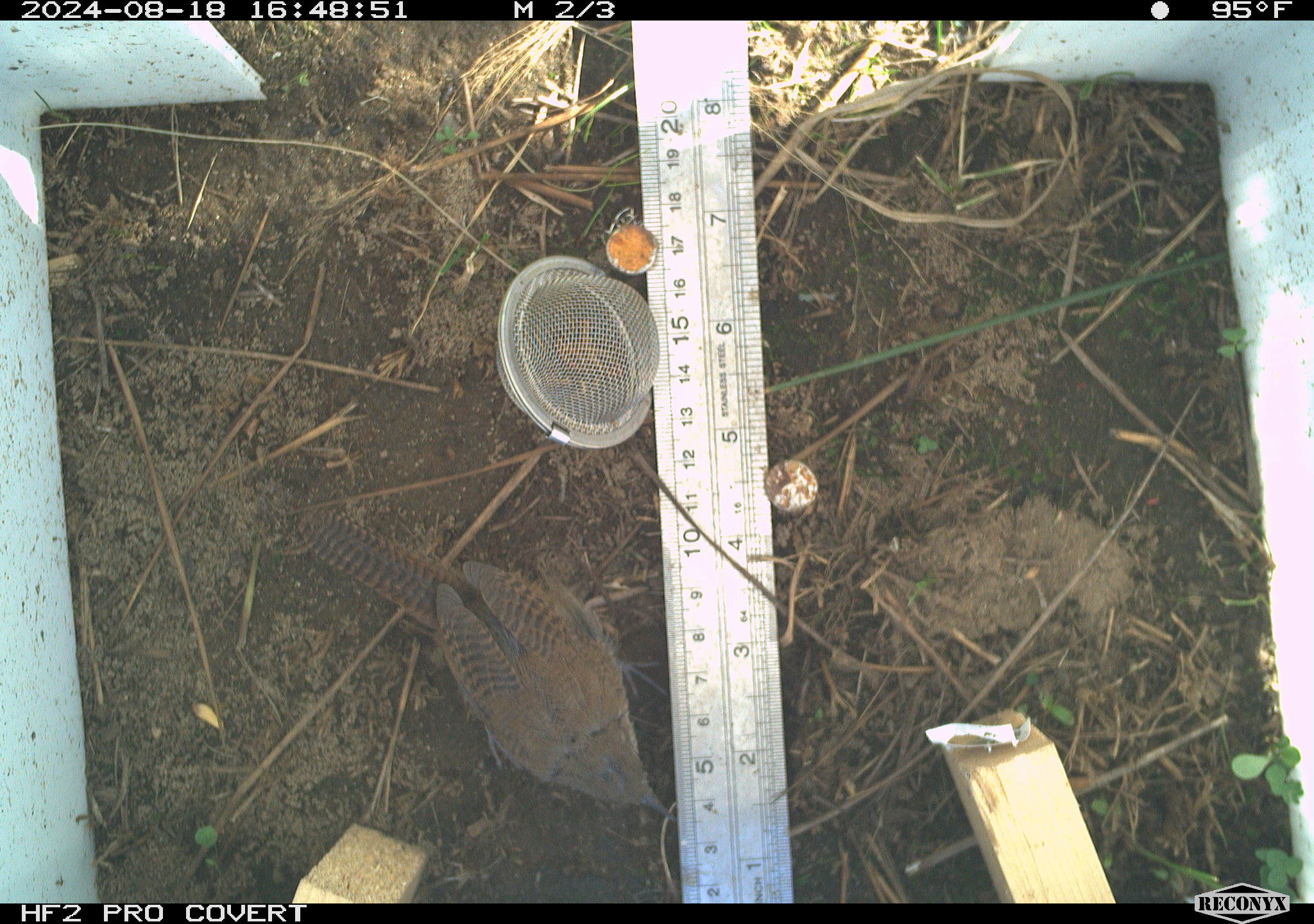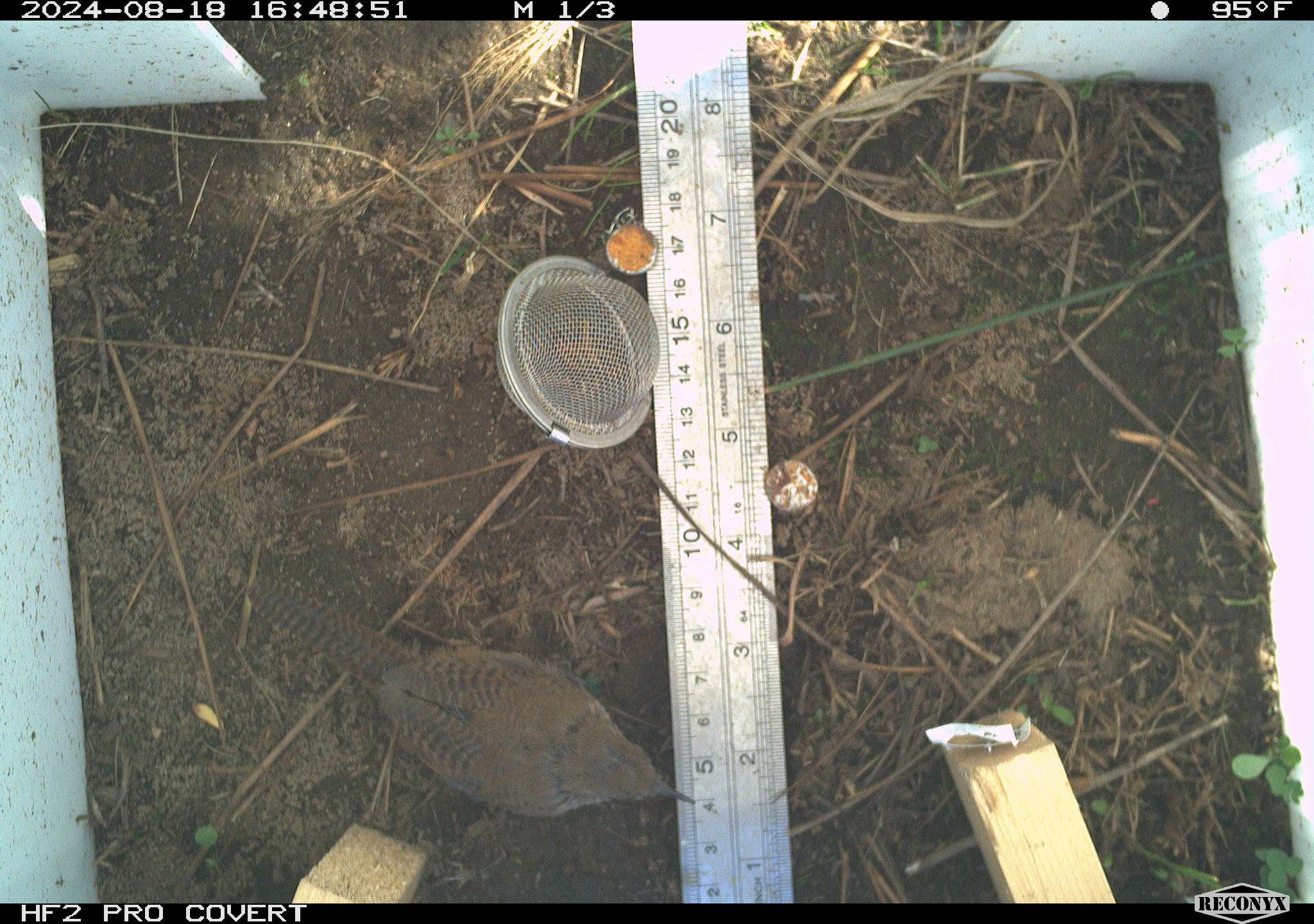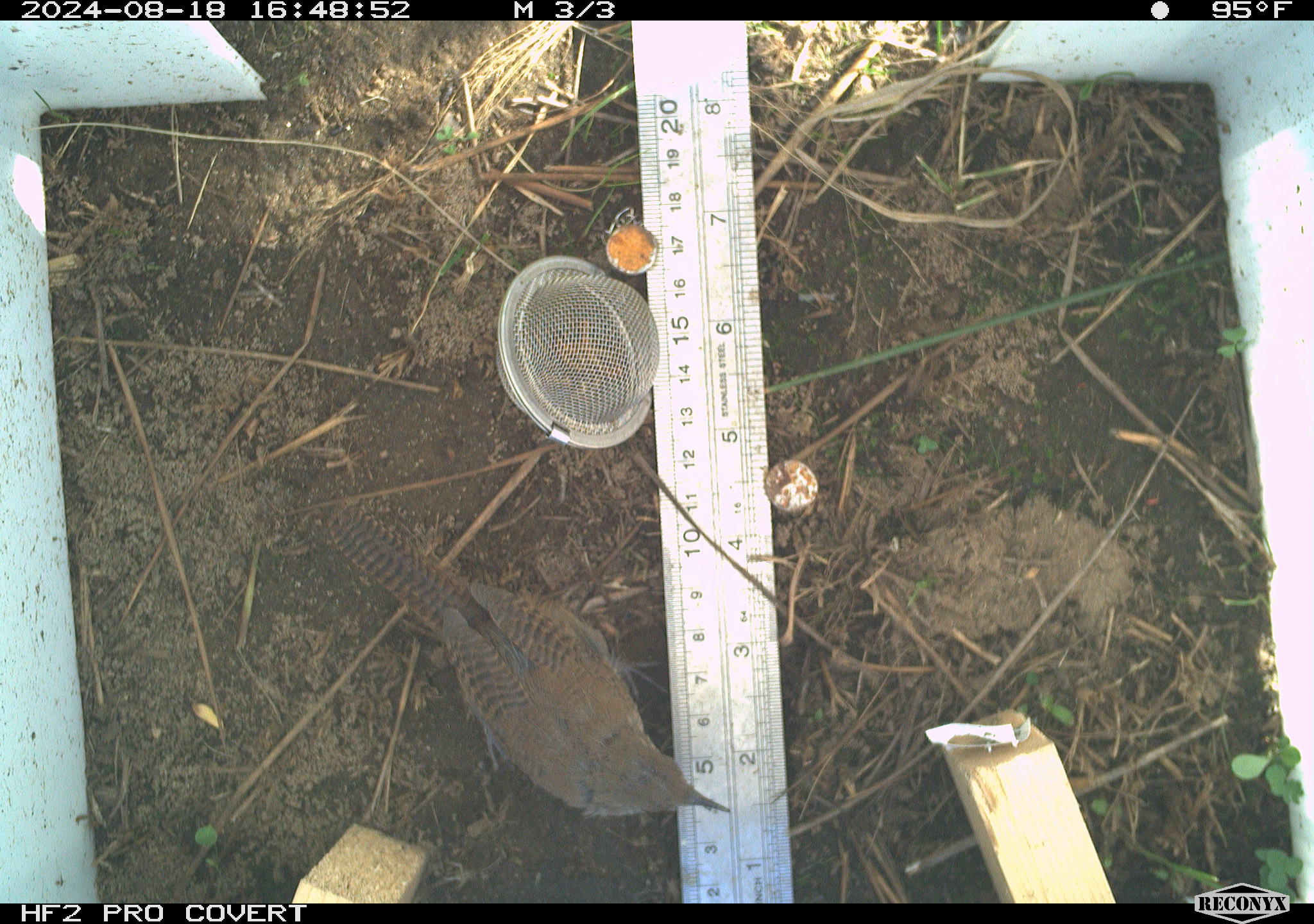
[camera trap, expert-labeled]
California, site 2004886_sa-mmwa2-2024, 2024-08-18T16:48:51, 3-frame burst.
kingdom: Animalia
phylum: Chordata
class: Aves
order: Passeriformes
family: Troglodytidae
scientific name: Troglodytidae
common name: wren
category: troglodytidae family